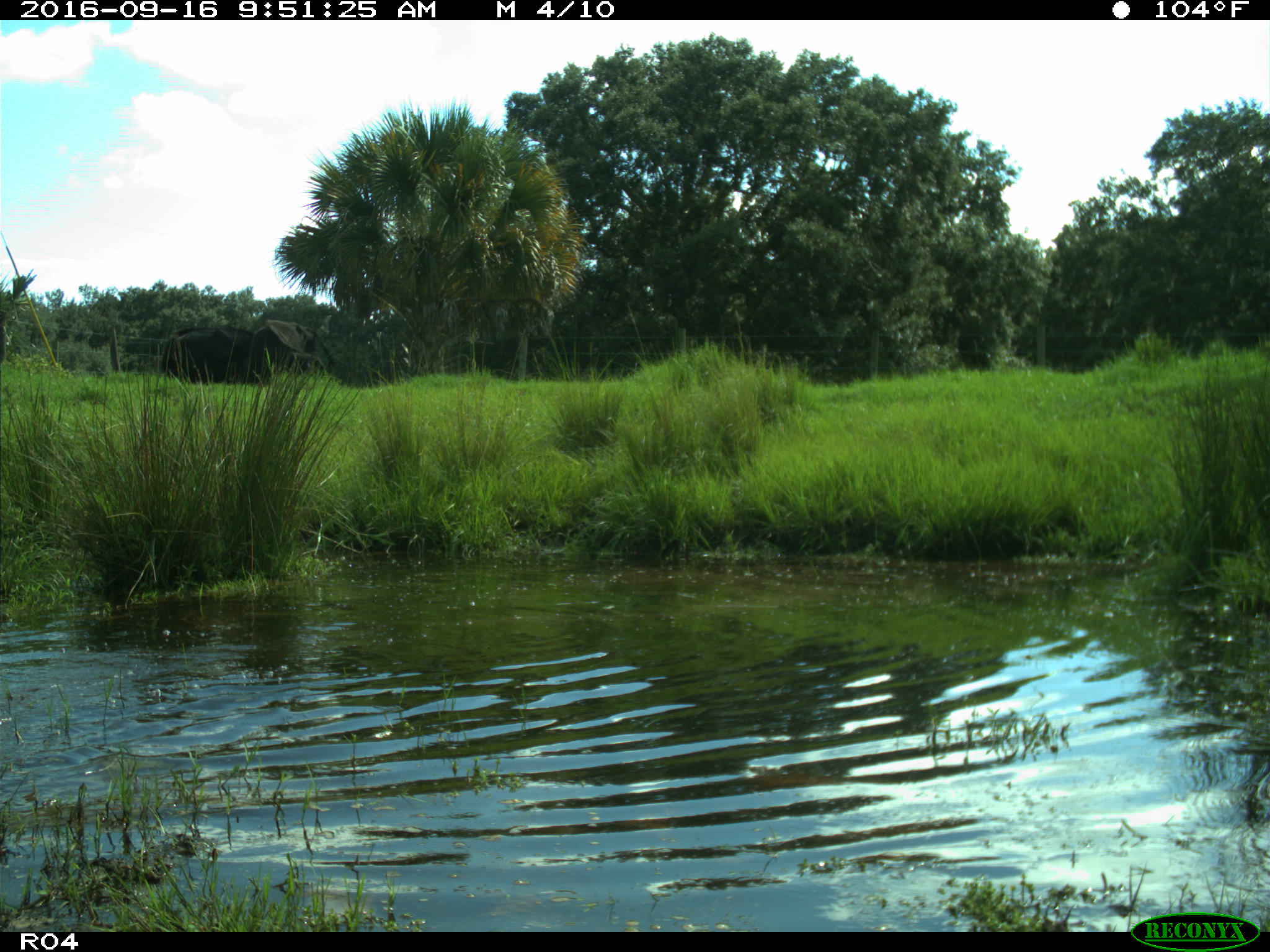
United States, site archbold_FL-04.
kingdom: Animalia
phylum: Chordata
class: Mammalia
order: Artiodactyla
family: Bovidae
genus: Bos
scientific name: Bos taurus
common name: domestic cow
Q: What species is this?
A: Bos taurus (domestic cow).